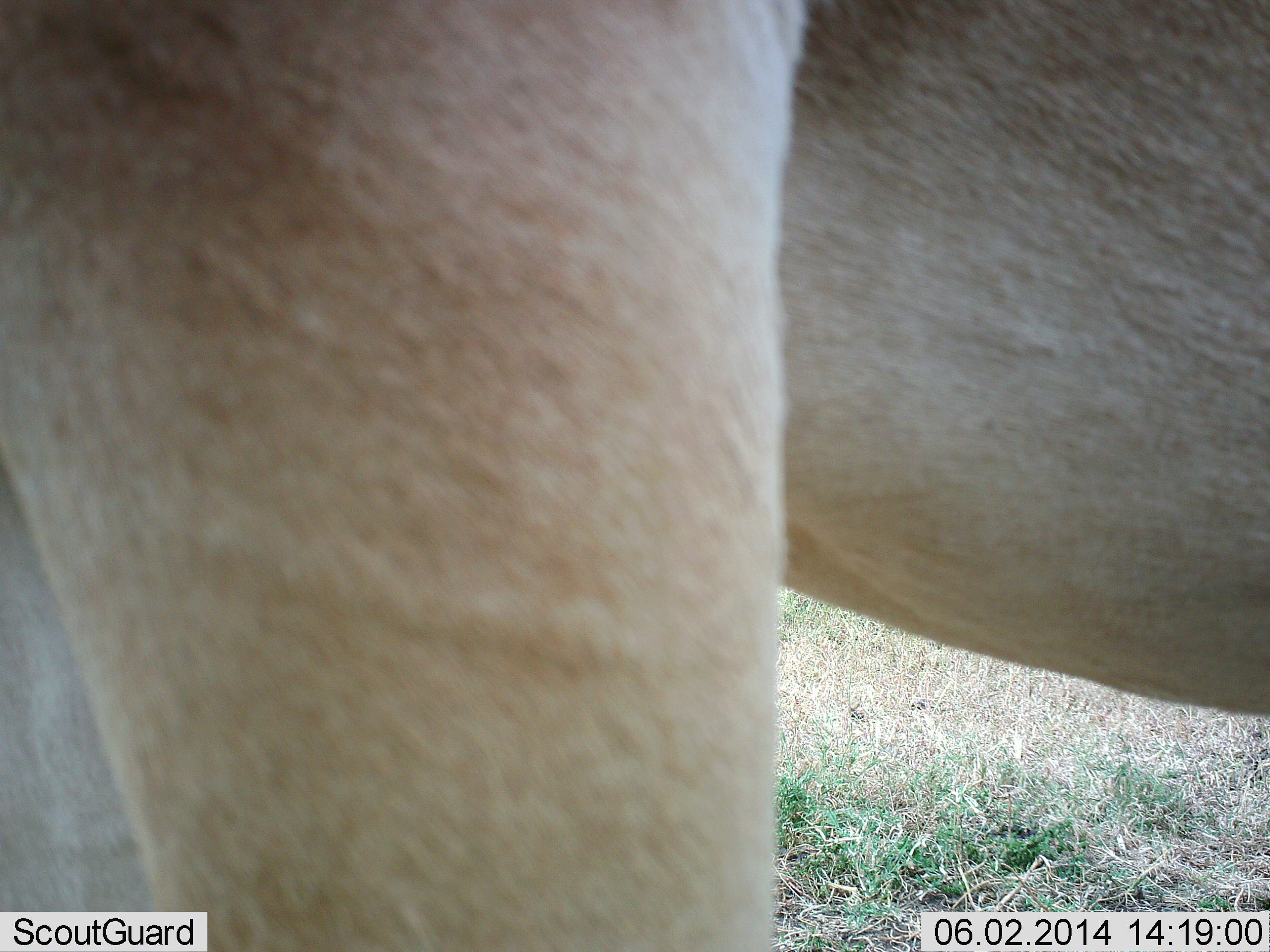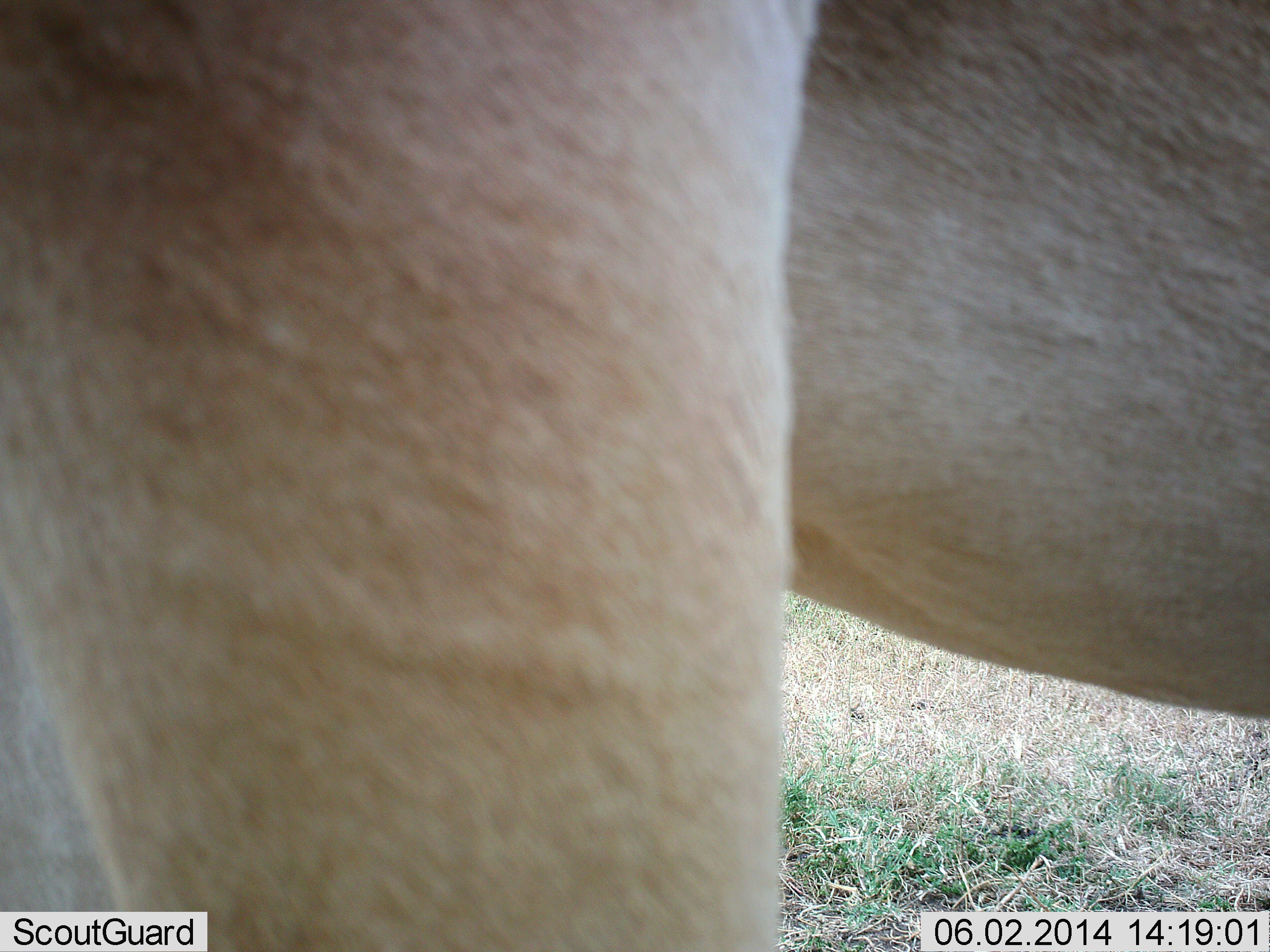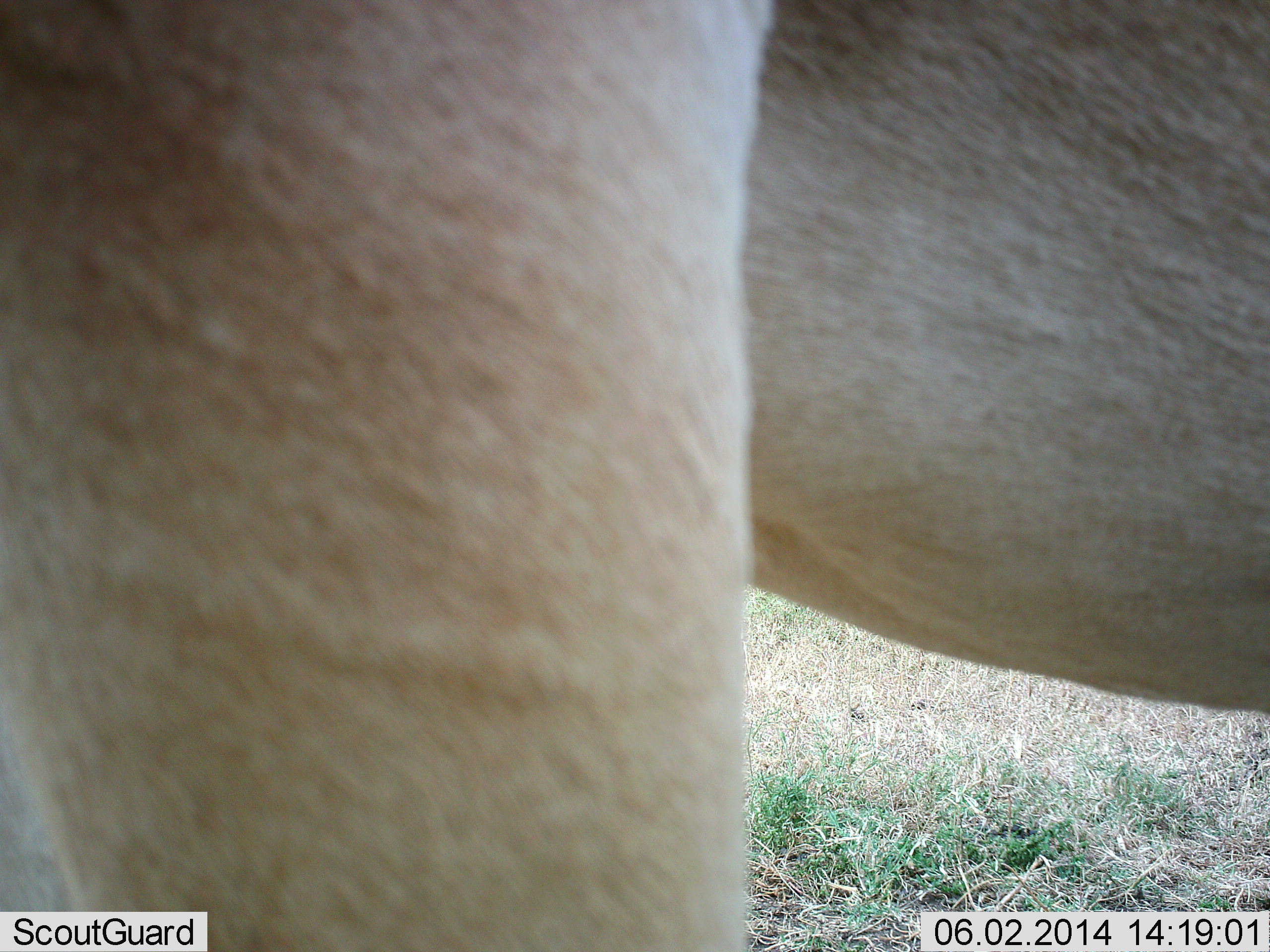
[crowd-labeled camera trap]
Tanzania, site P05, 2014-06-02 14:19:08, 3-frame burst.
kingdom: Animalia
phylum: Chordata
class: Mammalia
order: Artiodactyla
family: Bovidae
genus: Alcelaphus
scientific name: Alcelaphus buselaphus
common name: hartebeest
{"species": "hartebeest (Alcelaphus buselaphus)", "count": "1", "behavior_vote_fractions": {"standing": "100%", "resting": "0%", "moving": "0%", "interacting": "0%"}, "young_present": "0%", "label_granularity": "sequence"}